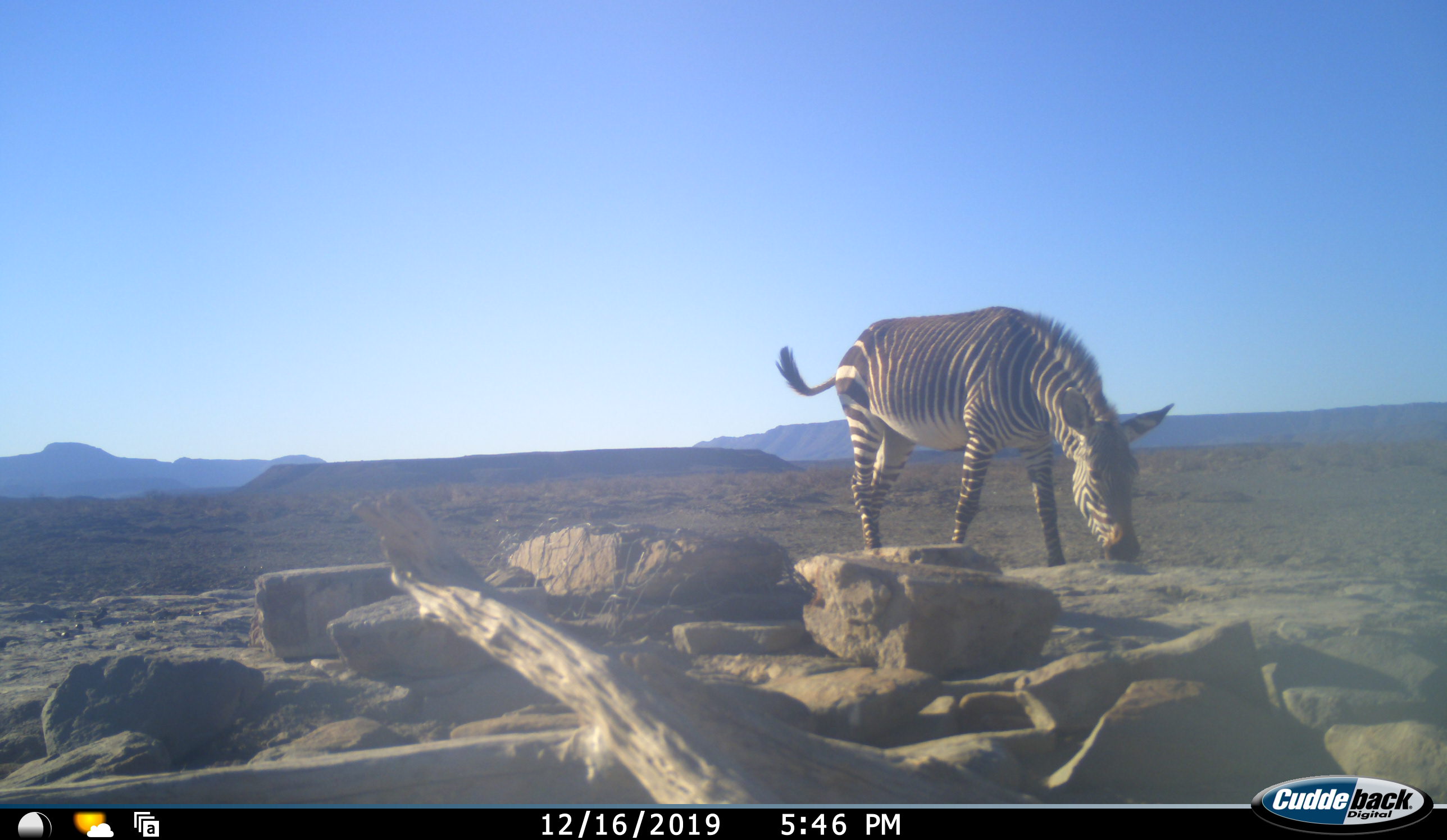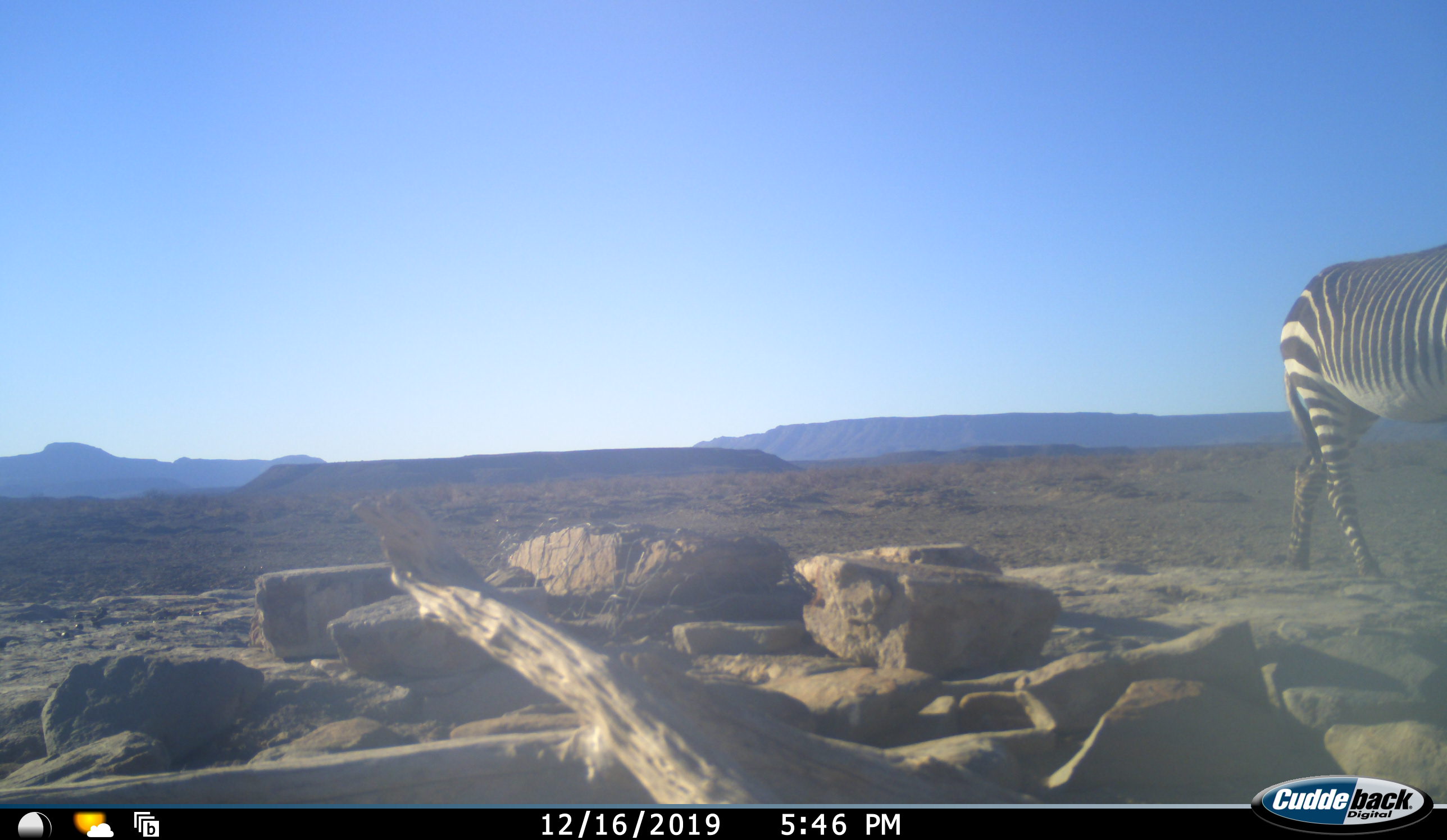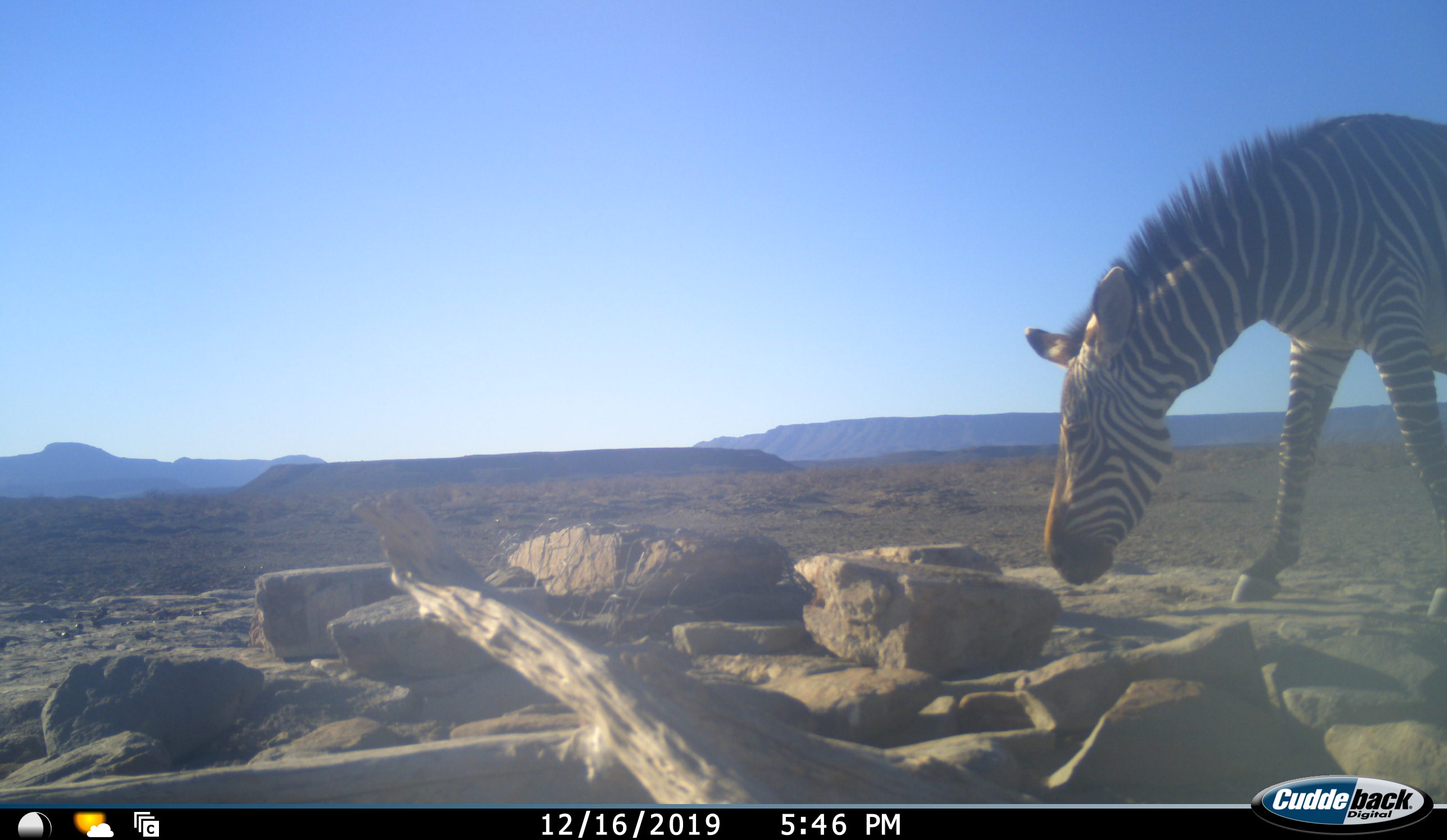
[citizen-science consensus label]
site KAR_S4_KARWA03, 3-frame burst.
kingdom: Animalia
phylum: Chordata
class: Mammalia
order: Perissodactyla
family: Equidae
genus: Equus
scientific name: Equus zebra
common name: mountain zebra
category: zebramountain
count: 1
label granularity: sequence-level